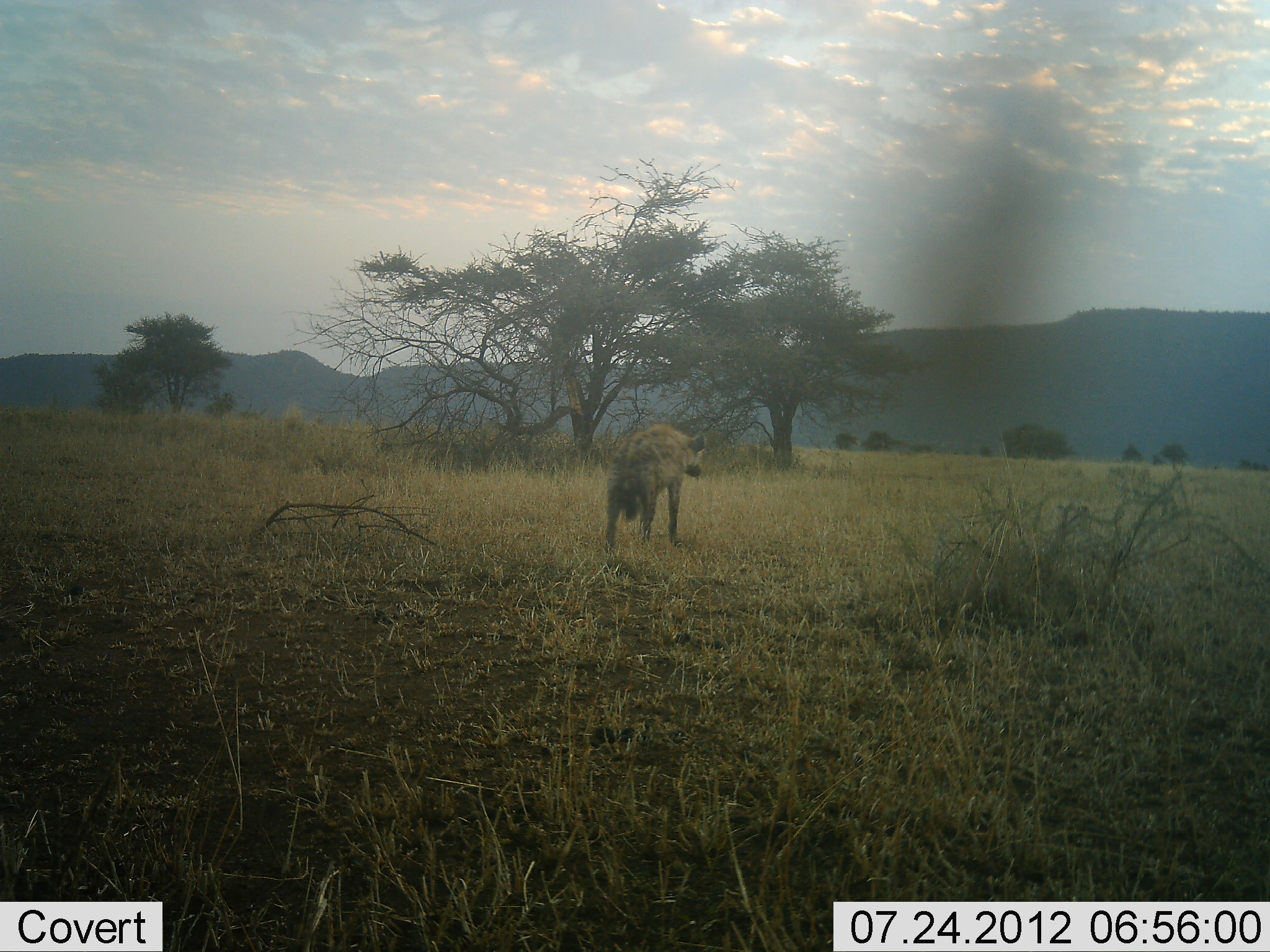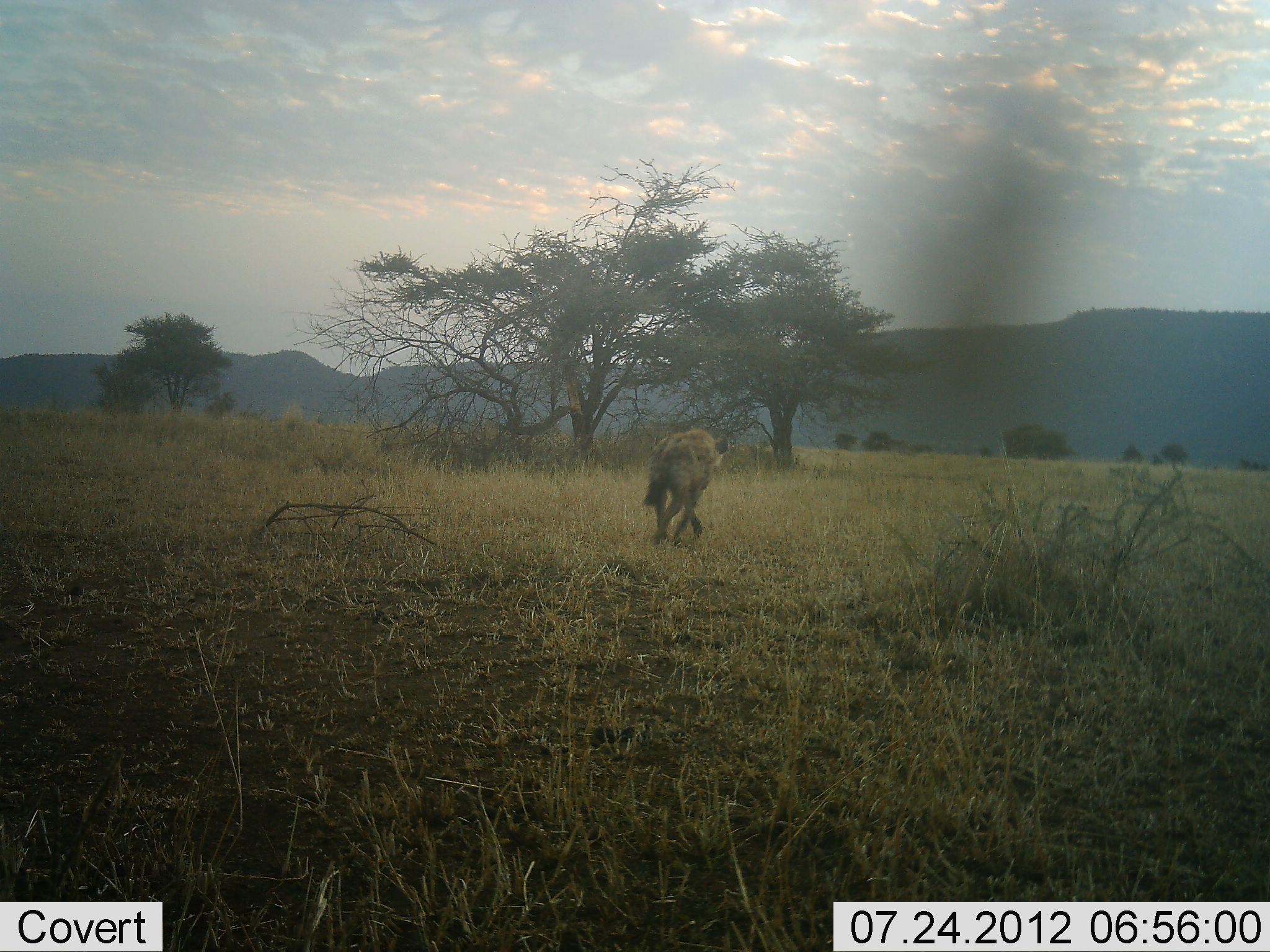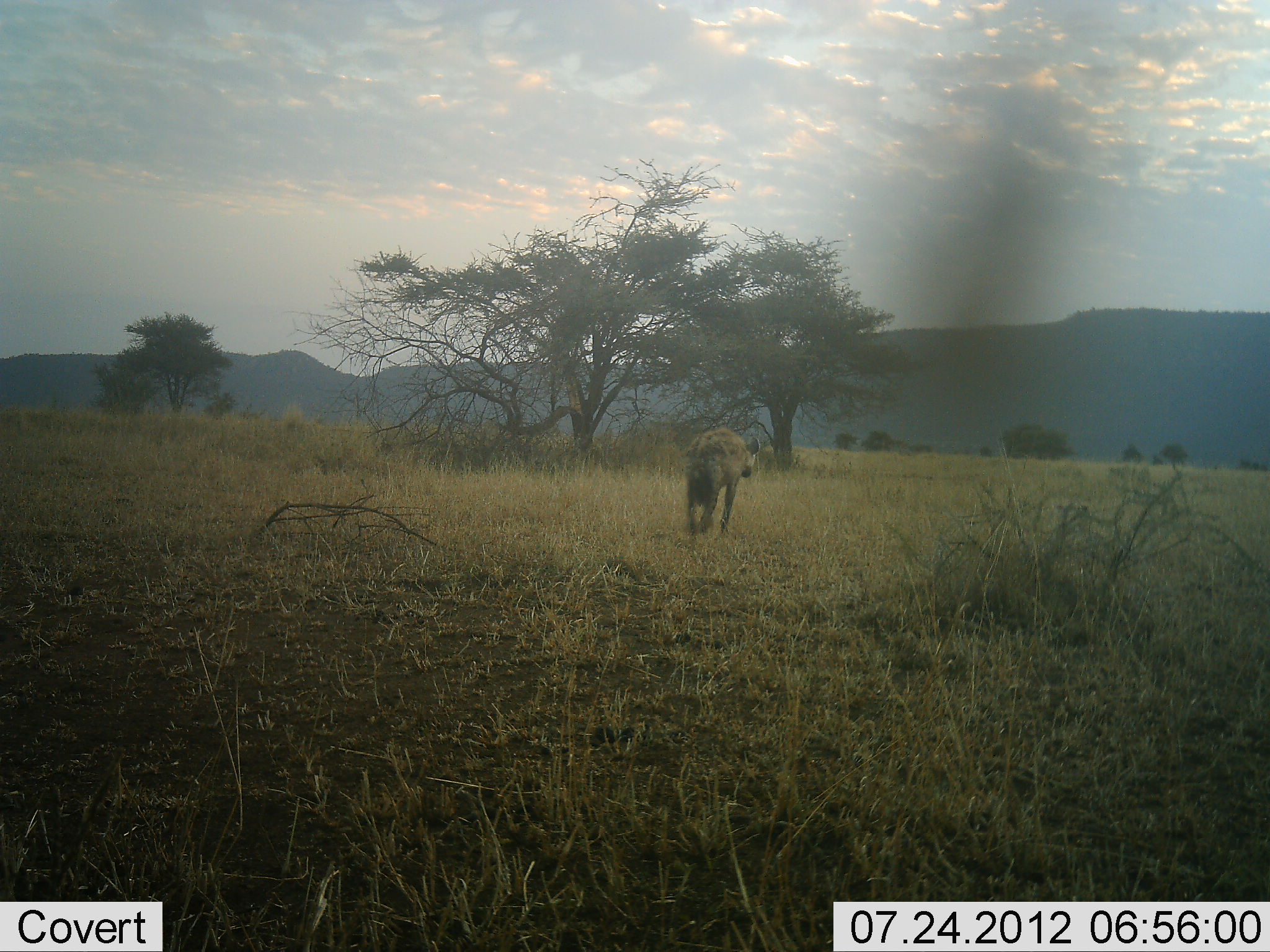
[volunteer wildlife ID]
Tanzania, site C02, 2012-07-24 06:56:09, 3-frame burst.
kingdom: Animalia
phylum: Chordata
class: Mammalia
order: Carnivora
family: Hyaenidae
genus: Crocuta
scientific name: Crocuta crocuta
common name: spotted hyena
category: hyenaspotted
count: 1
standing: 10%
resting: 0%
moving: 90%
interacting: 0%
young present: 0%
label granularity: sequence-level